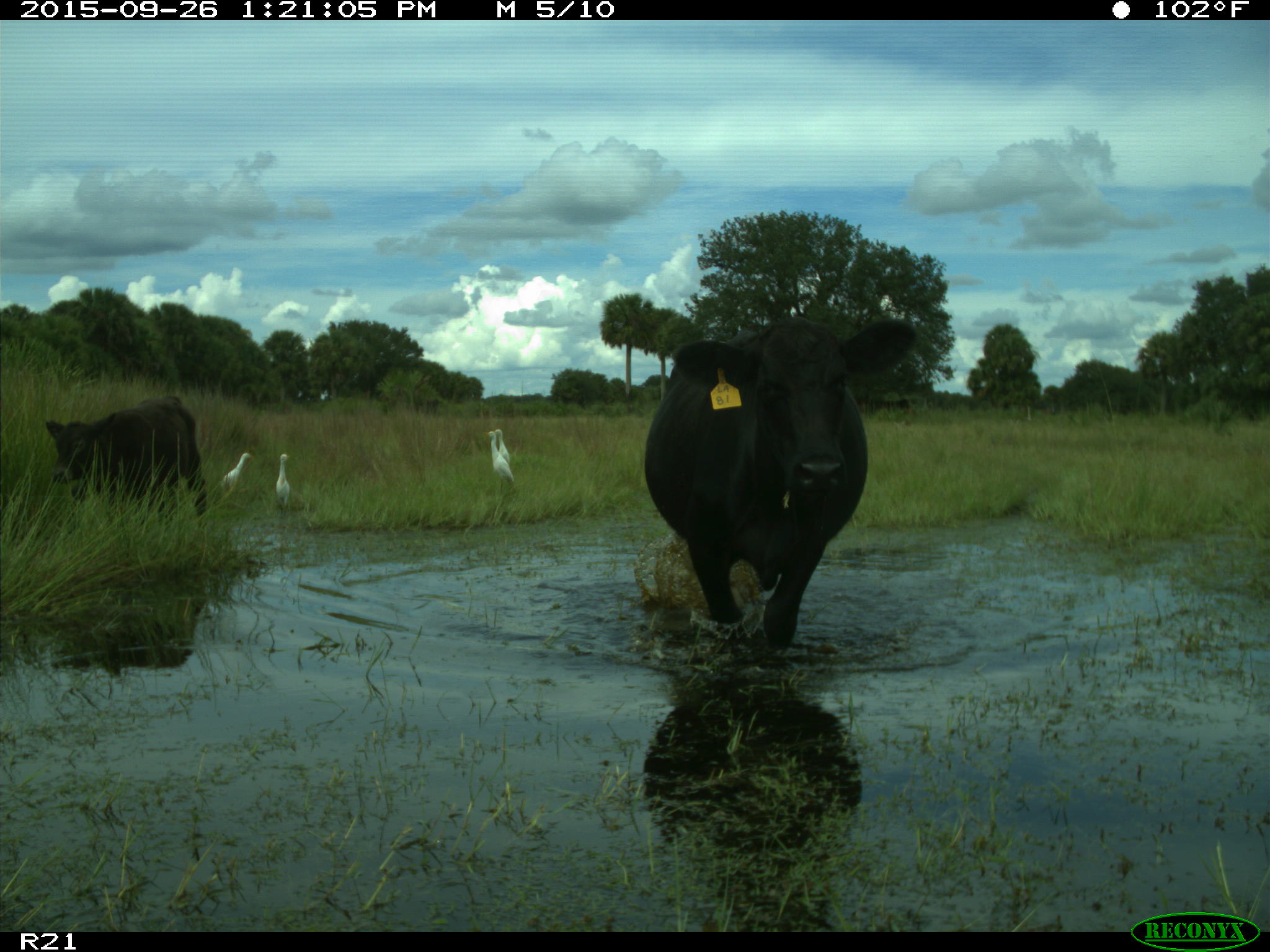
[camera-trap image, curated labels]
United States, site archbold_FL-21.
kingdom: Animalia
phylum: Chordata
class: Mammalia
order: Artiodactyla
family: Bovidae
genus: Bos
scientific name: Bos taurus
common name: domestic cow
Bos taurus (domestic cow).